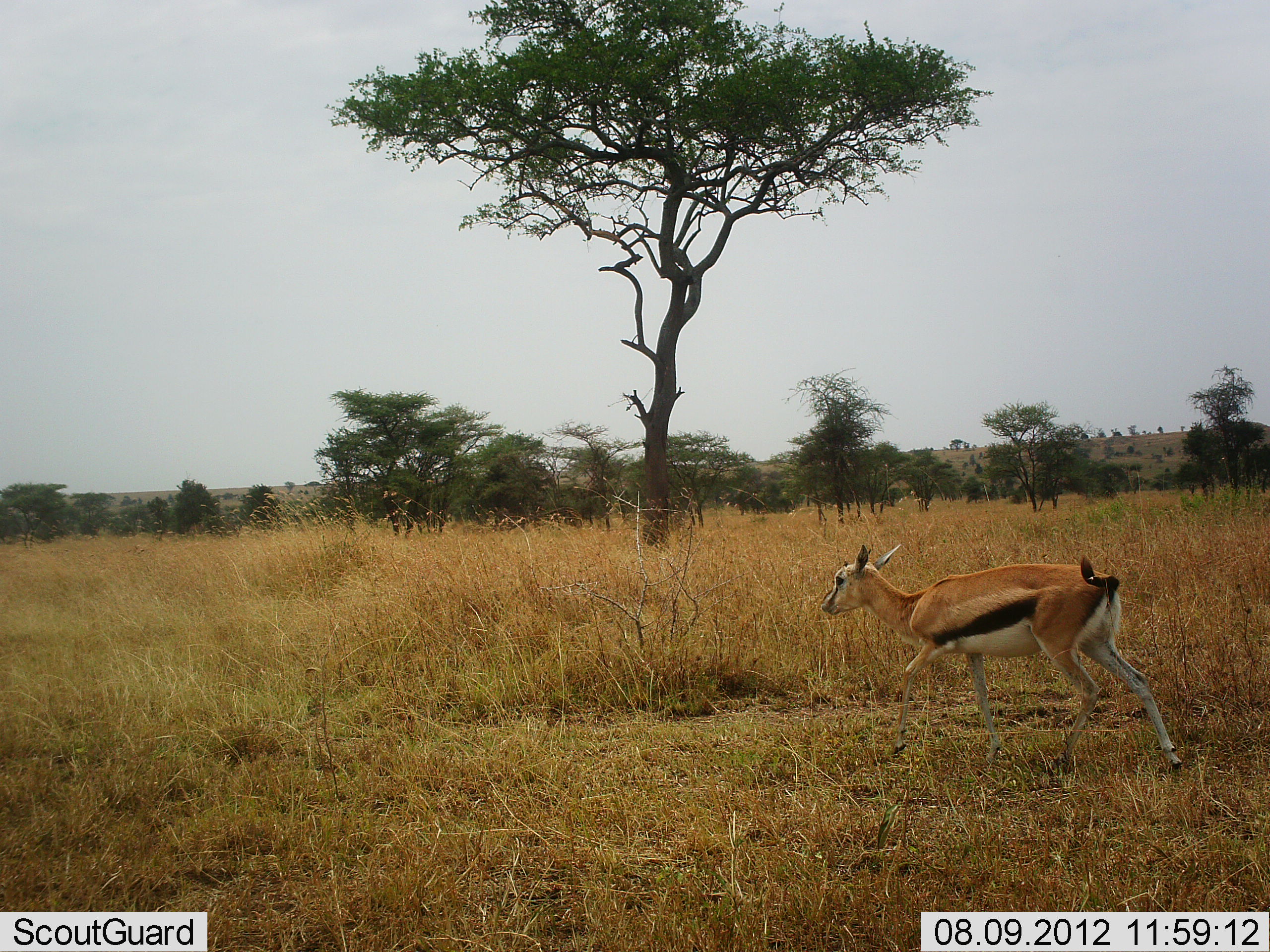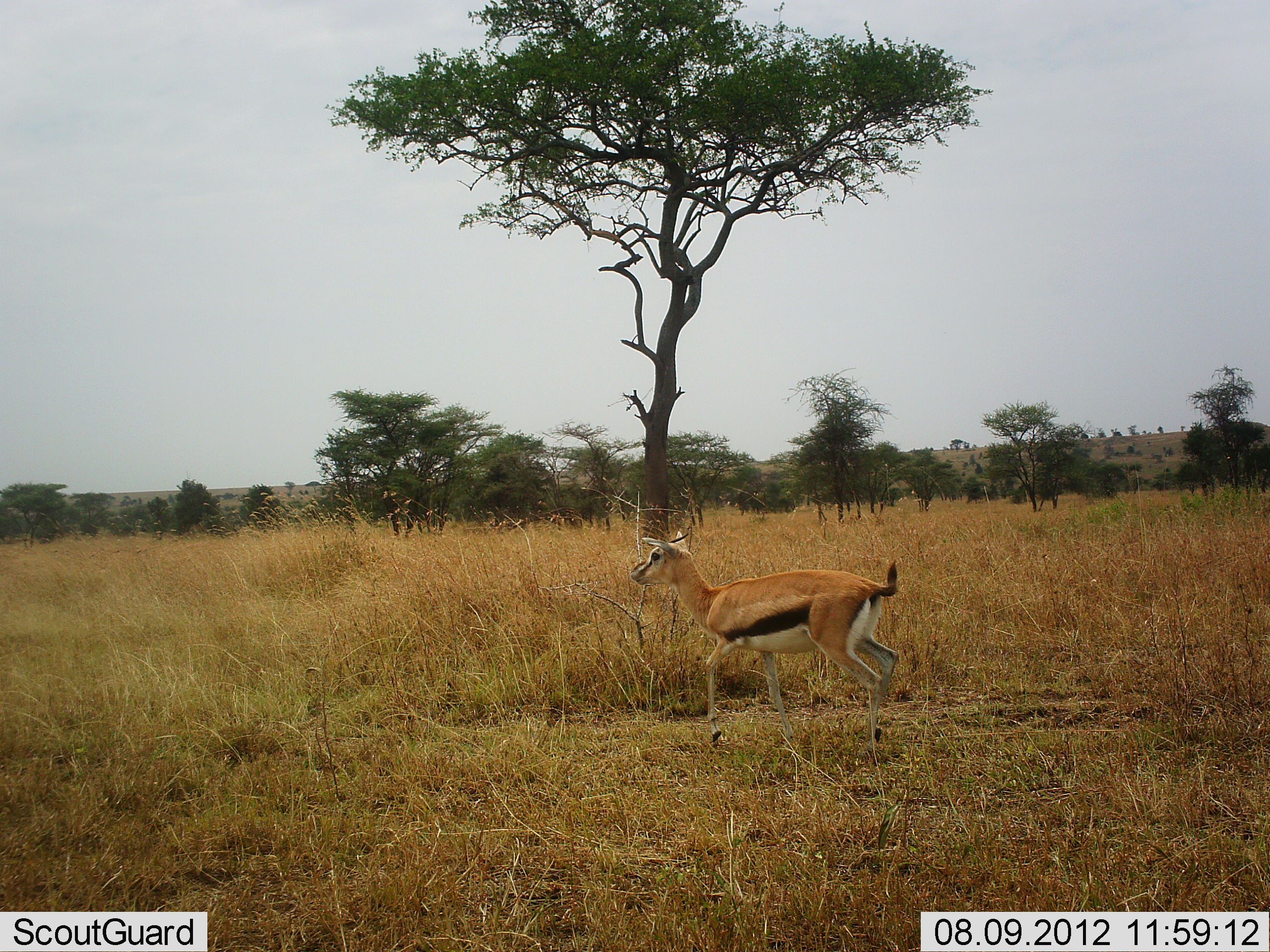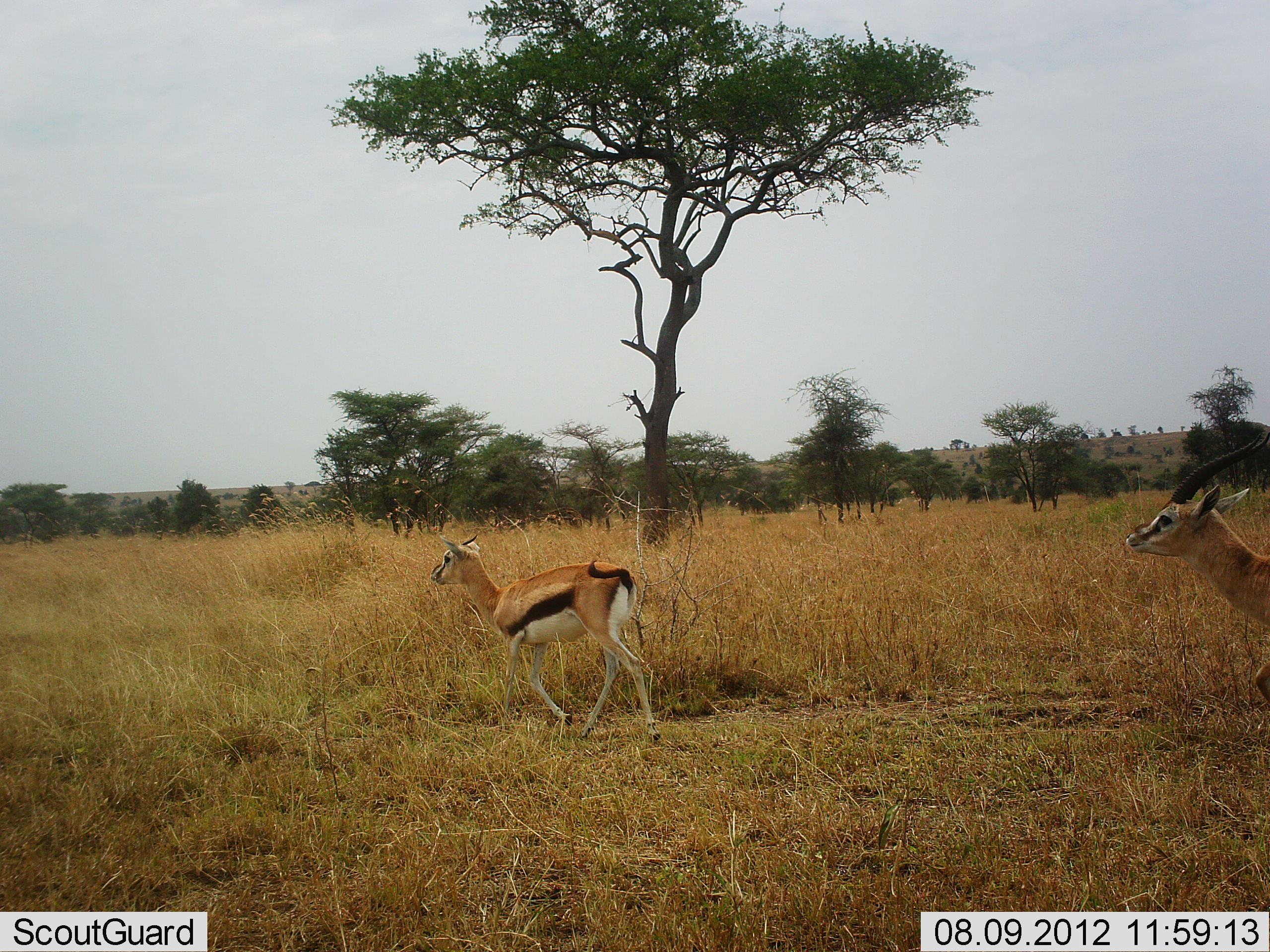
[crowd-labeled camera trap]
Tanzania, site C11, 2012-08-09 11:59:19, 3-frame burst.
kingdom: Animalia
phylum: Chordata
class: Mammalia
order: Artiodactyla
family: Bovidae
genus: Eudorcas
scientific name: Eudorcas thomsonii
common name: thomson's gazelle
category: gazellethomsons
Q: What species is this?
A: Gazellethomsons (thomson's gazelle) (Eudorcas thomsonii).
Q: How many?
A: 1.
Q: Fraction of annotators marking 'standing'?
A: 0%.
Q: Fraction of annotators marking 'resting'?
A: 0%.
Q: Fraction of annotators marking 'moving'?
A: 100%.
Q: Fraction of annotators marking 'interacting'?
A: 0%.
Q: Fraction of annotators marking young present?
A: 0%.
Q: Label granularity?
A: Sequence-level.